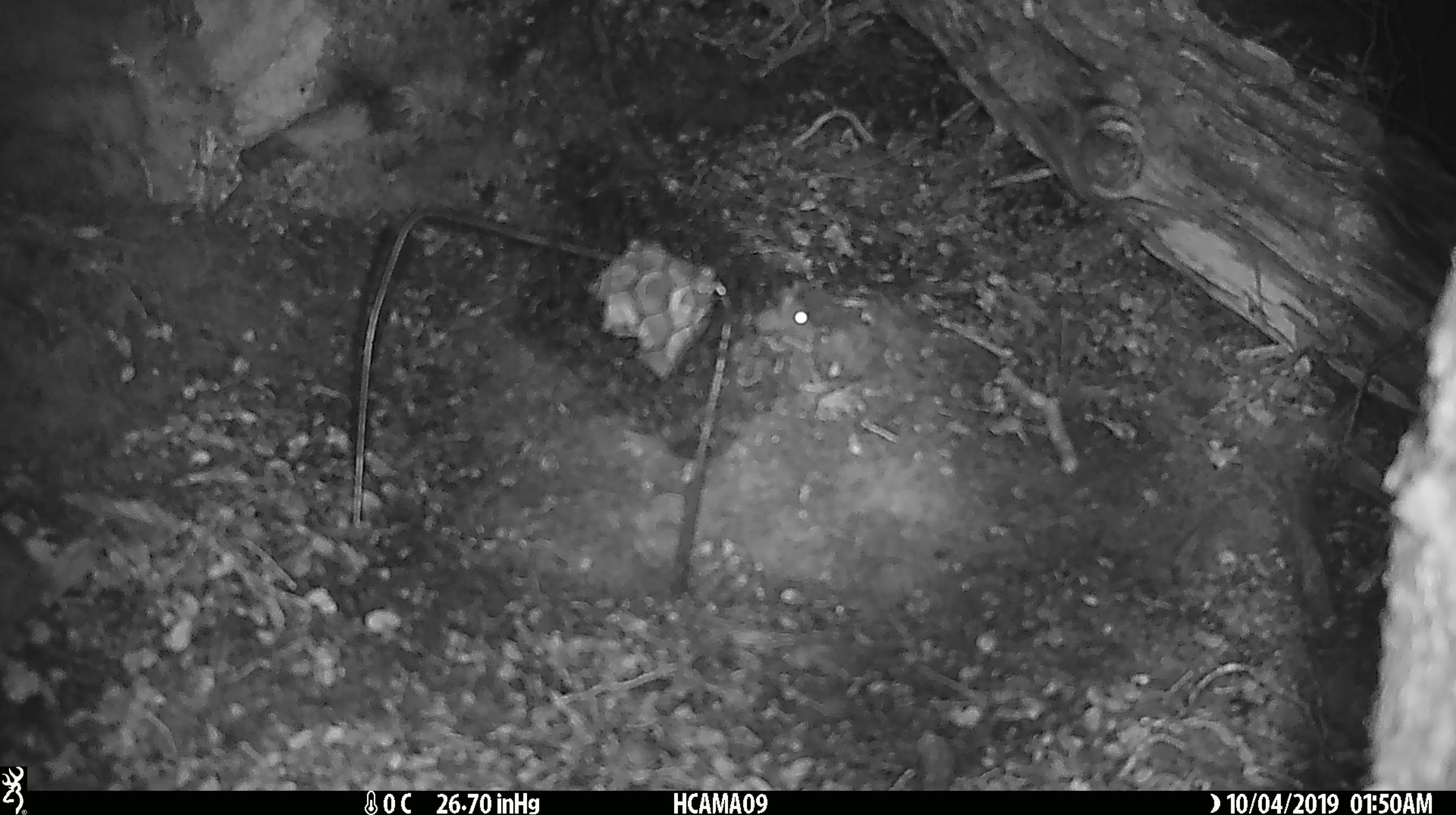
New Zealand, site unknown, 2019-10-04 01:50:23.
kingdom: Animalia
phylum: Chordata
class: Mammalia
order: Rodentia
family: Muridae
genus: Mus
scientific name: Mus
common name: mouse